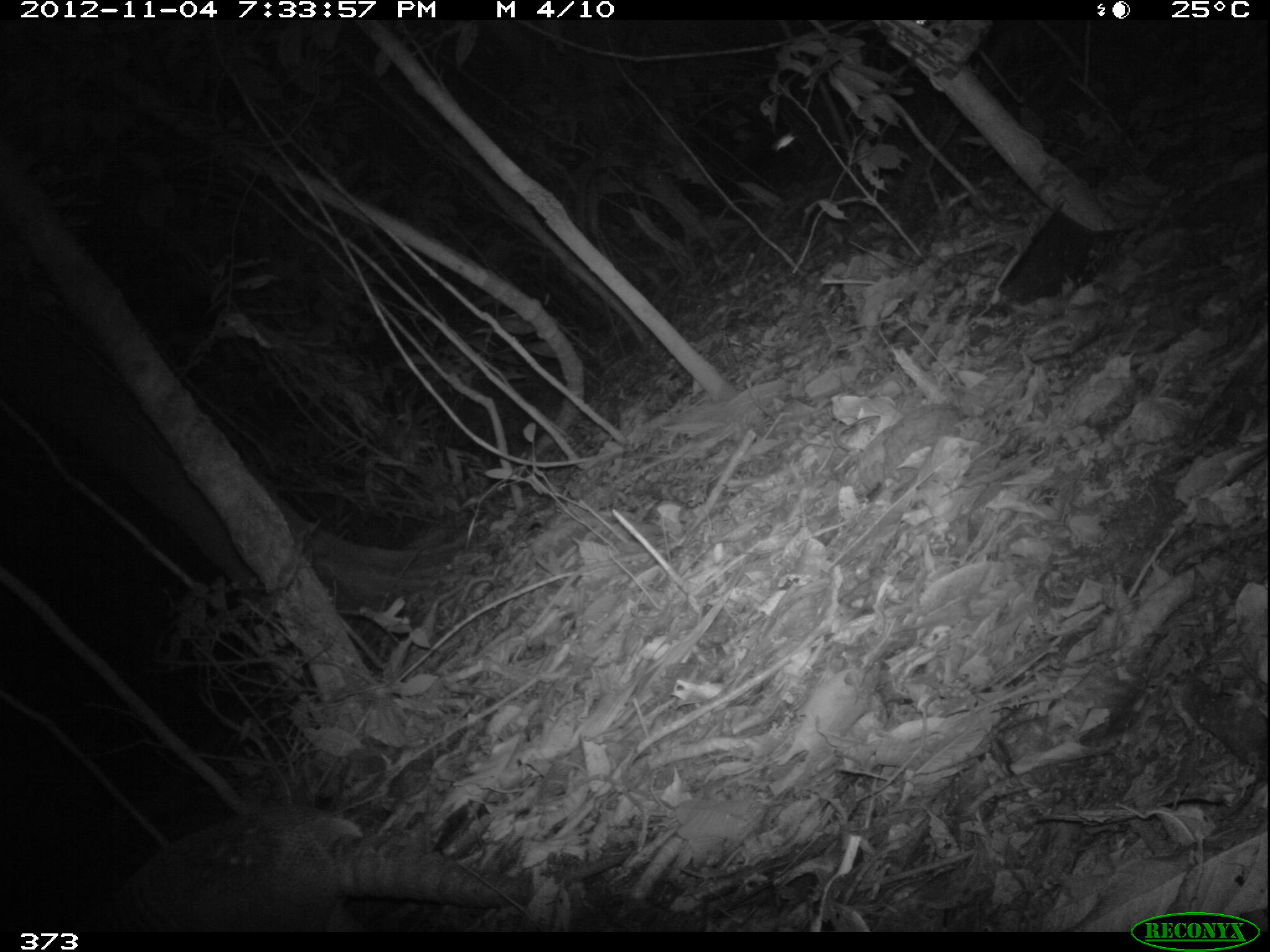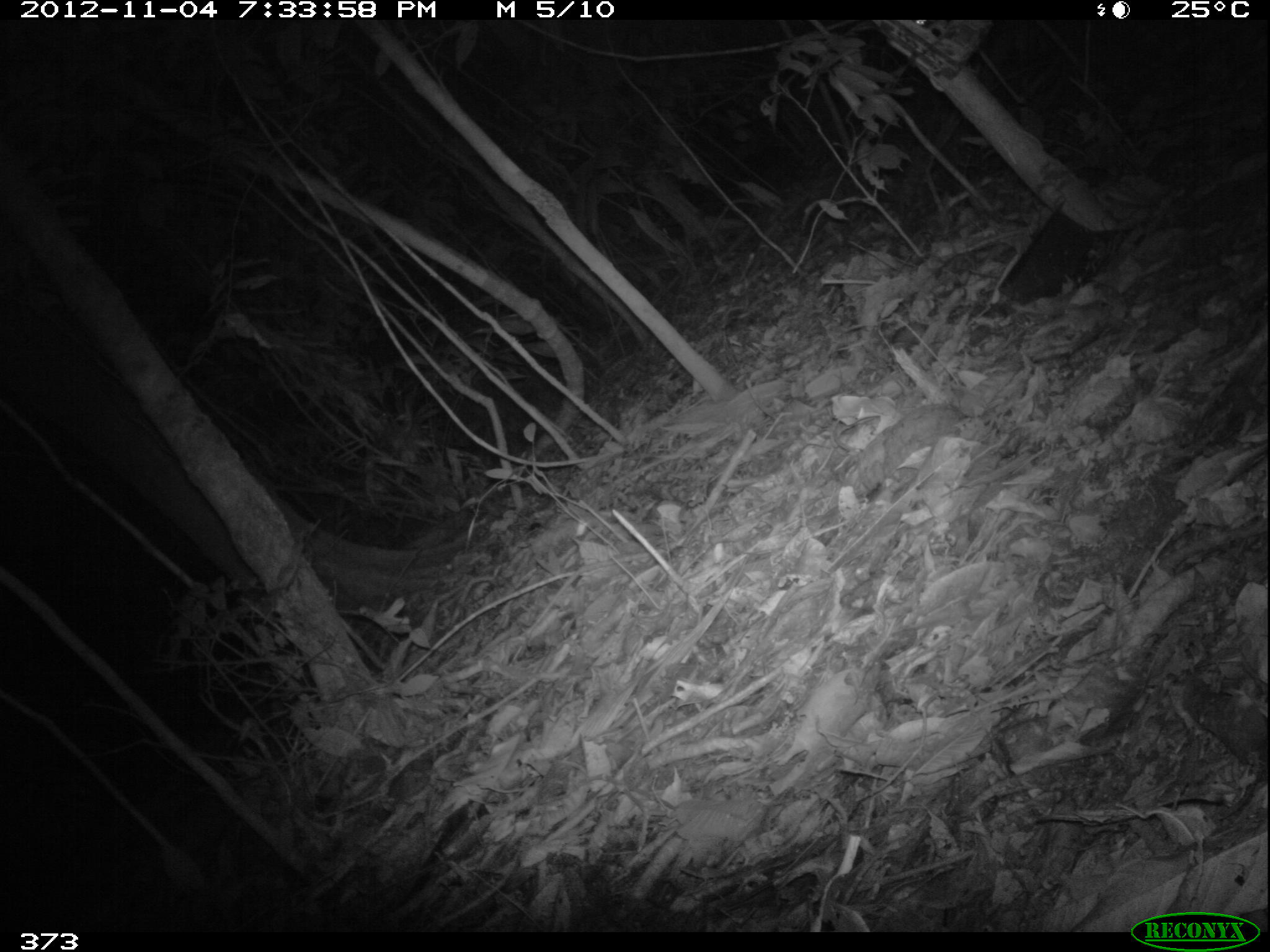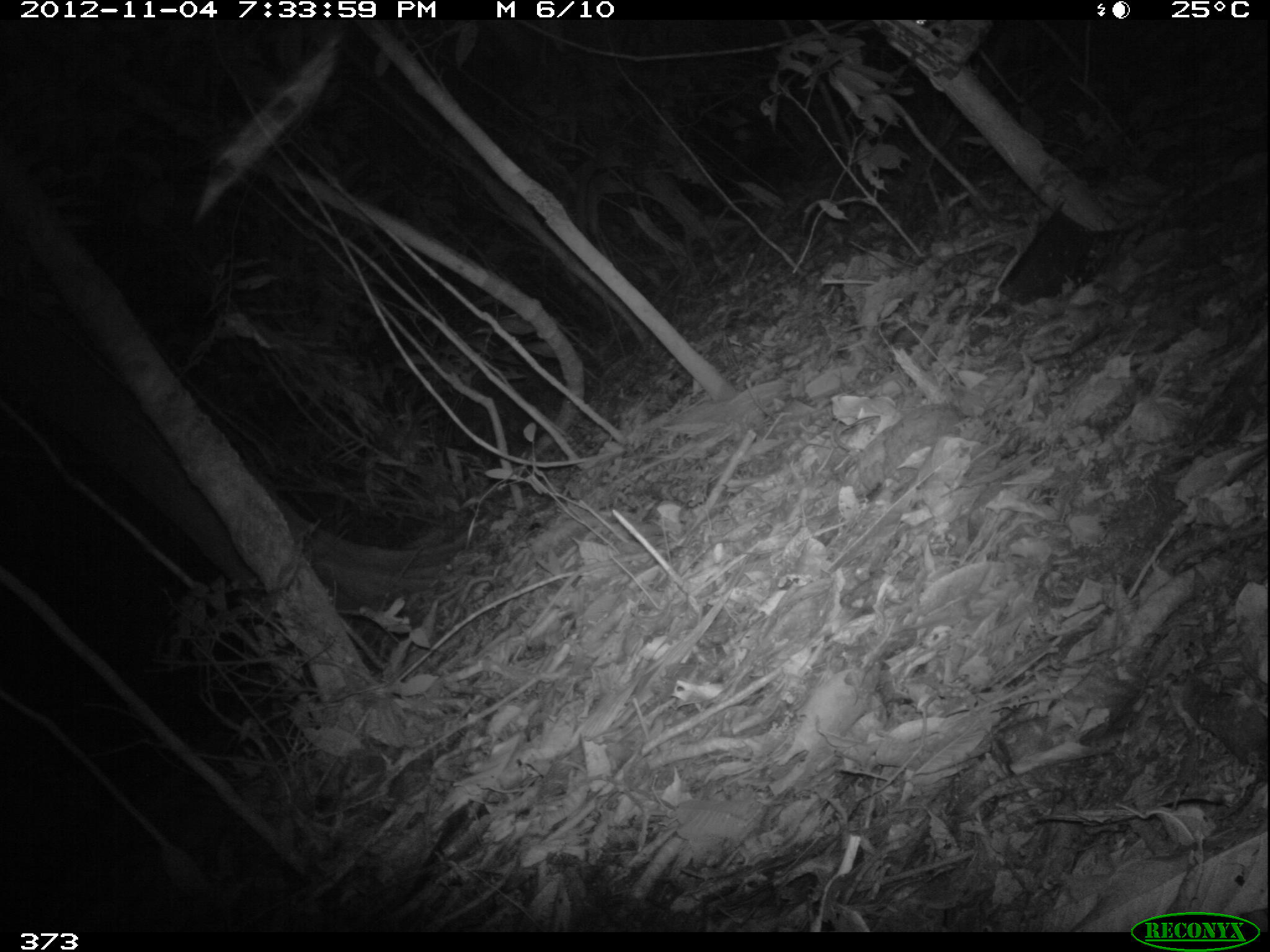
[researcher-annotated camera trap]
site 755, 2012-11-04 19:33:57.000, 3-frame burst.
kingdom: Animalia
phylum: Chordata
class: Mammalia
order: Cingulata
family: Dasypodidae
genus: Dasypus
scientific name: Dasypus novemcinctus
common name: nine-banded armadillo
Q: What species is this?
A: Dasypus novemcinctus (nine-banded armadillo).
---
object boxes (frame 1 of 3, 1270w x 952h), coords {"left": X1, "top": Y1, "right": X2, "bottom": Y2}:
dasypus novemcinctus: {"left": 93, "top": 804, "right": 633, "bottom": 931}